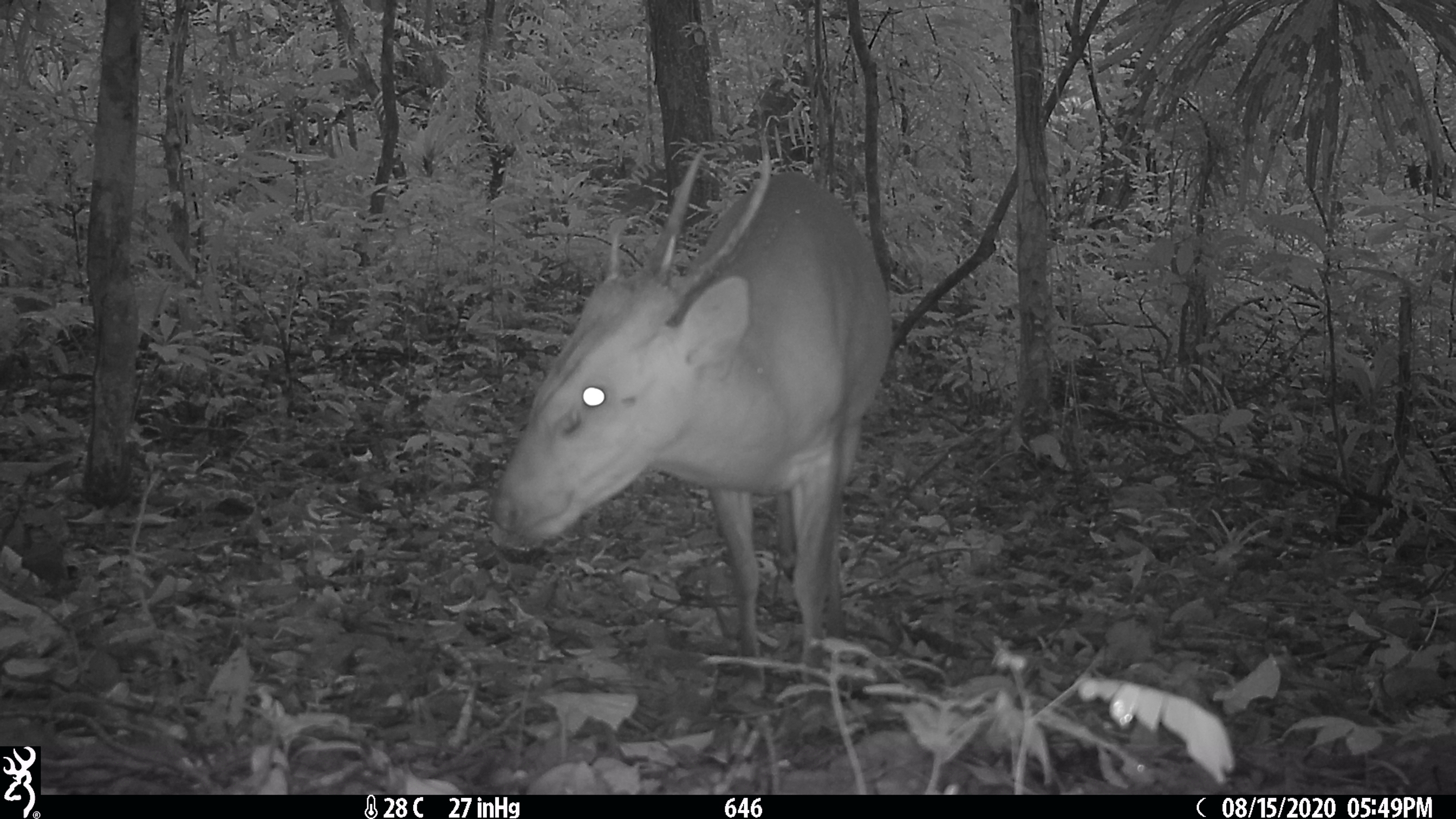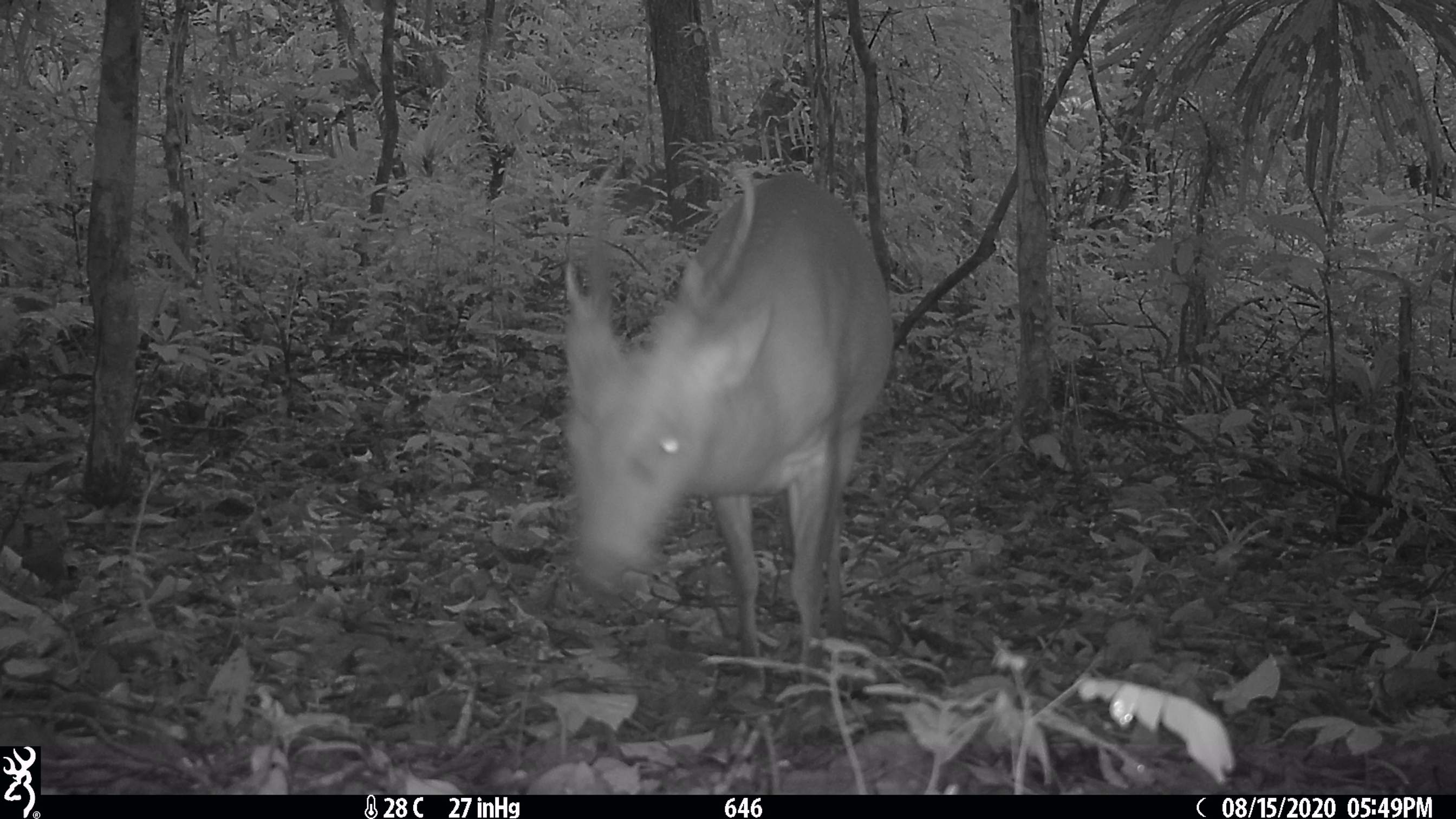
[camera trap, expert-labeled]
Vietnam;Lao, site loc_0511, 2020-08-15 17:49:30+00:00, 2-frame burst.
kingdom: Animalia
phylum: Chordata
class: Mammalia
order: Artiodactyla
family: Cervidae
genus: Muntiacus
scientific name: Muntiacus vuquangensis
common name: large-antlered muntjac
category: large antlered muntjac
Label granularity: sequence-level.